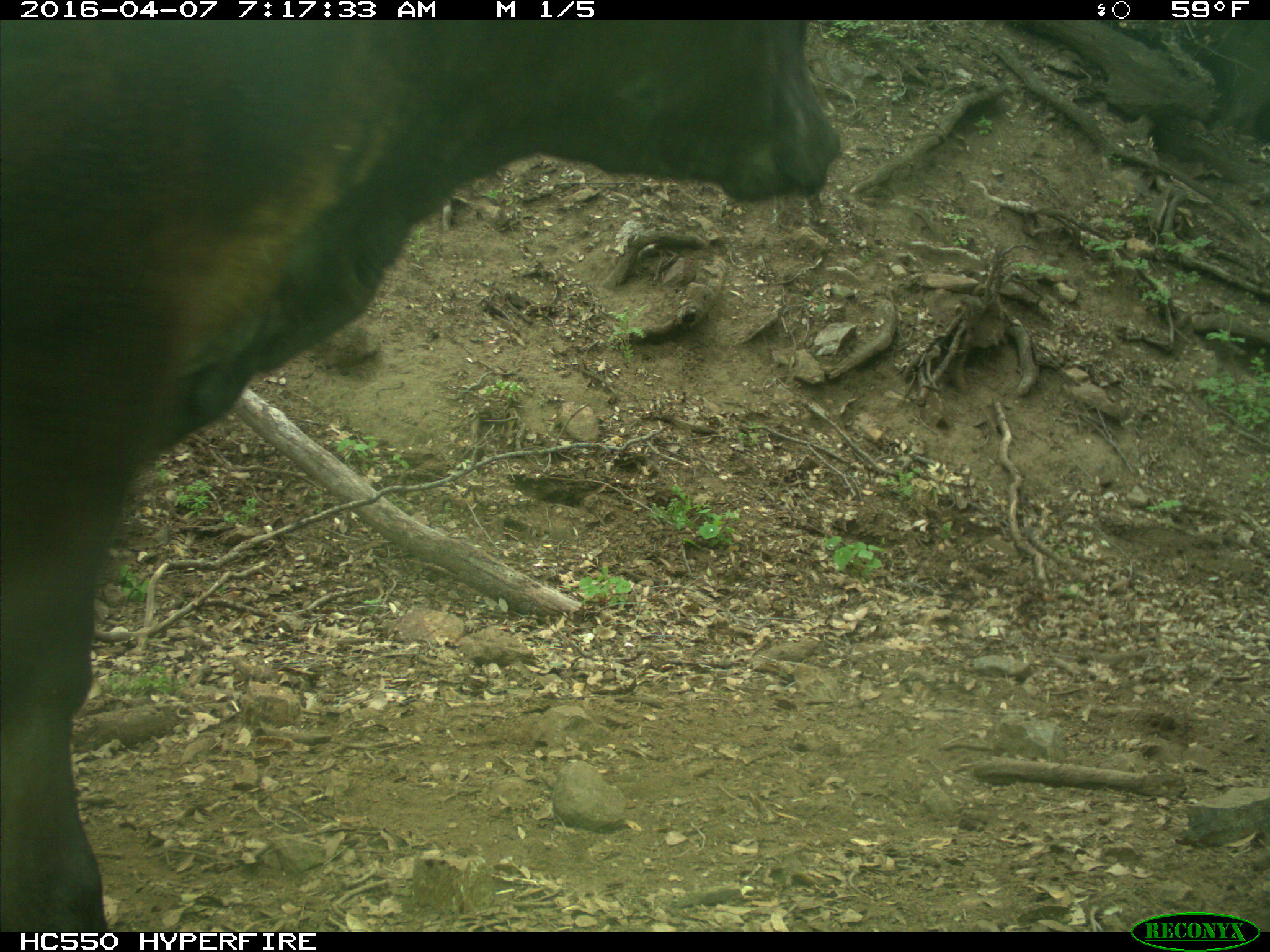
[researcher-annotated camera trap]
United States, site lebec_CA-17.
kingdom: Animalia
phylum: Chordata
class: Mammalia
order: Artiodactyla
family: Bovidae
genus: Bos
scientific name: Bos taurus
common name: domestic cow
Bos taurus (domestic cow).